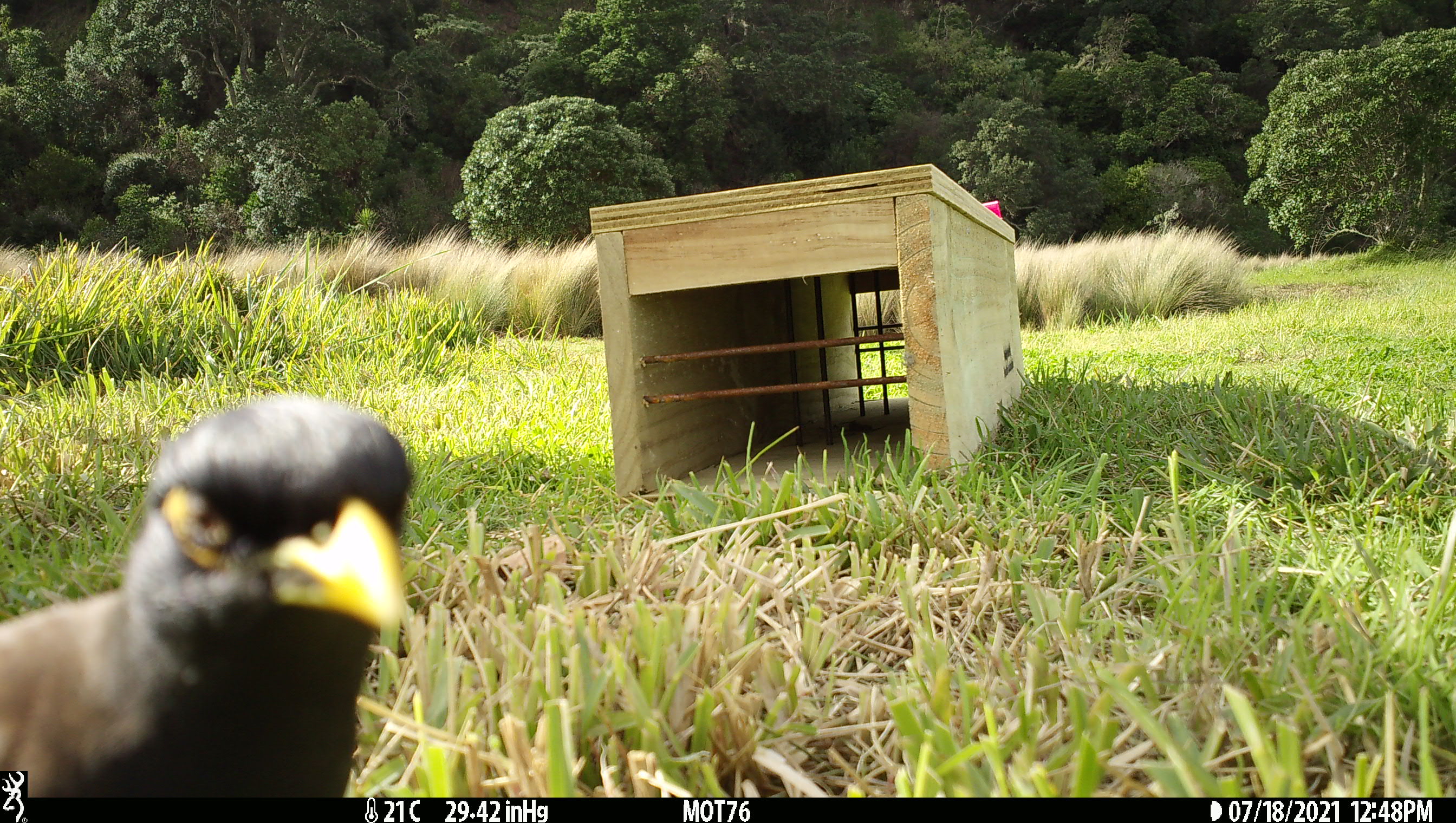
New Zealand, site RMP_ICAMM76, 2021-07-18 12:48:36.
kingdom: Animalia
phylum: Chordata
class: Aves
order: Passeriformes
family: Sturnidae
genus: Acridotheres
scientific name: Acridotheres tristis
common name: common myna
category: myna